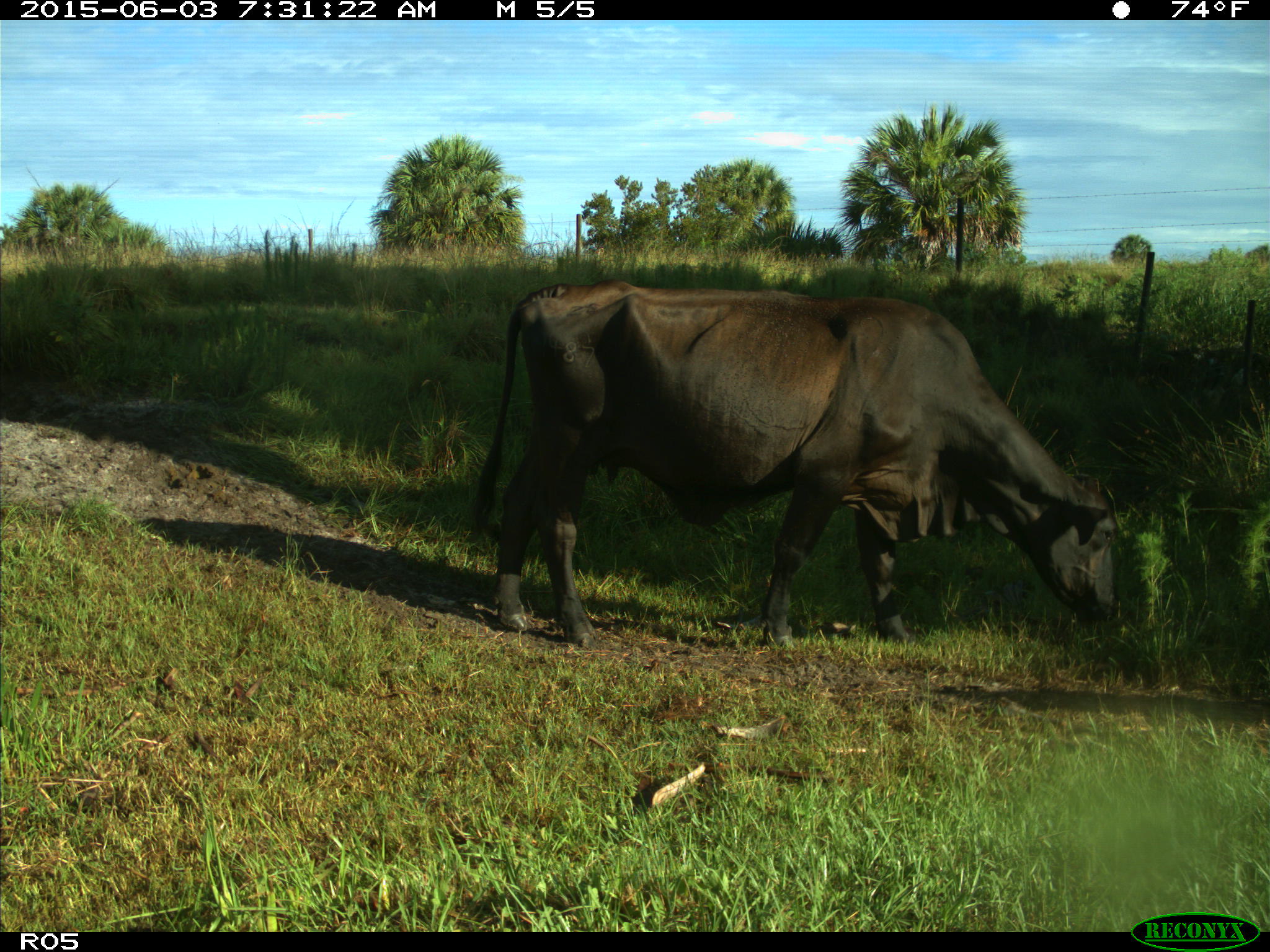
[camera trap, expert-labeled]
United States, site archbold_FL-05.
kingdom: Animalia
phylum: Chordata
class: Mammalia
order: Artiodactyla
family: Bovidae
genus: Bos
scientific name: Bos taurus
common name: domestic cow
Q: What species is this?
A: Bos taurus (domestic cow).